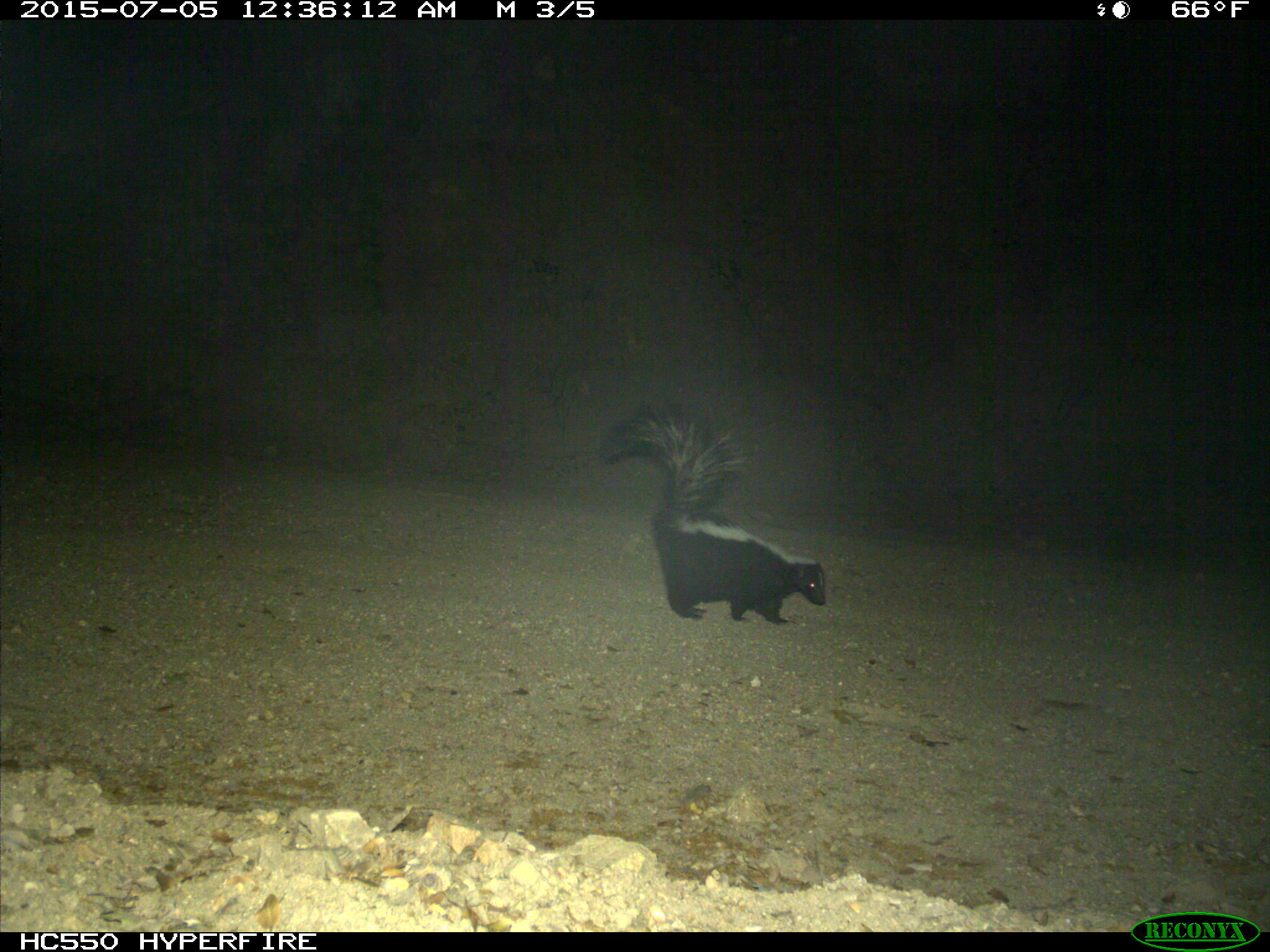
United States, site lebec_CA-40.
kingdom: Animalia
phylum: Chordata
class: Mammalia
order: Carnivora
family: Mephitidae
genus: Mephitis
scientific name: Mephitis mephitis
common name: striped skunk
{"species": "Mephitis mephitis (striped skunk)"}